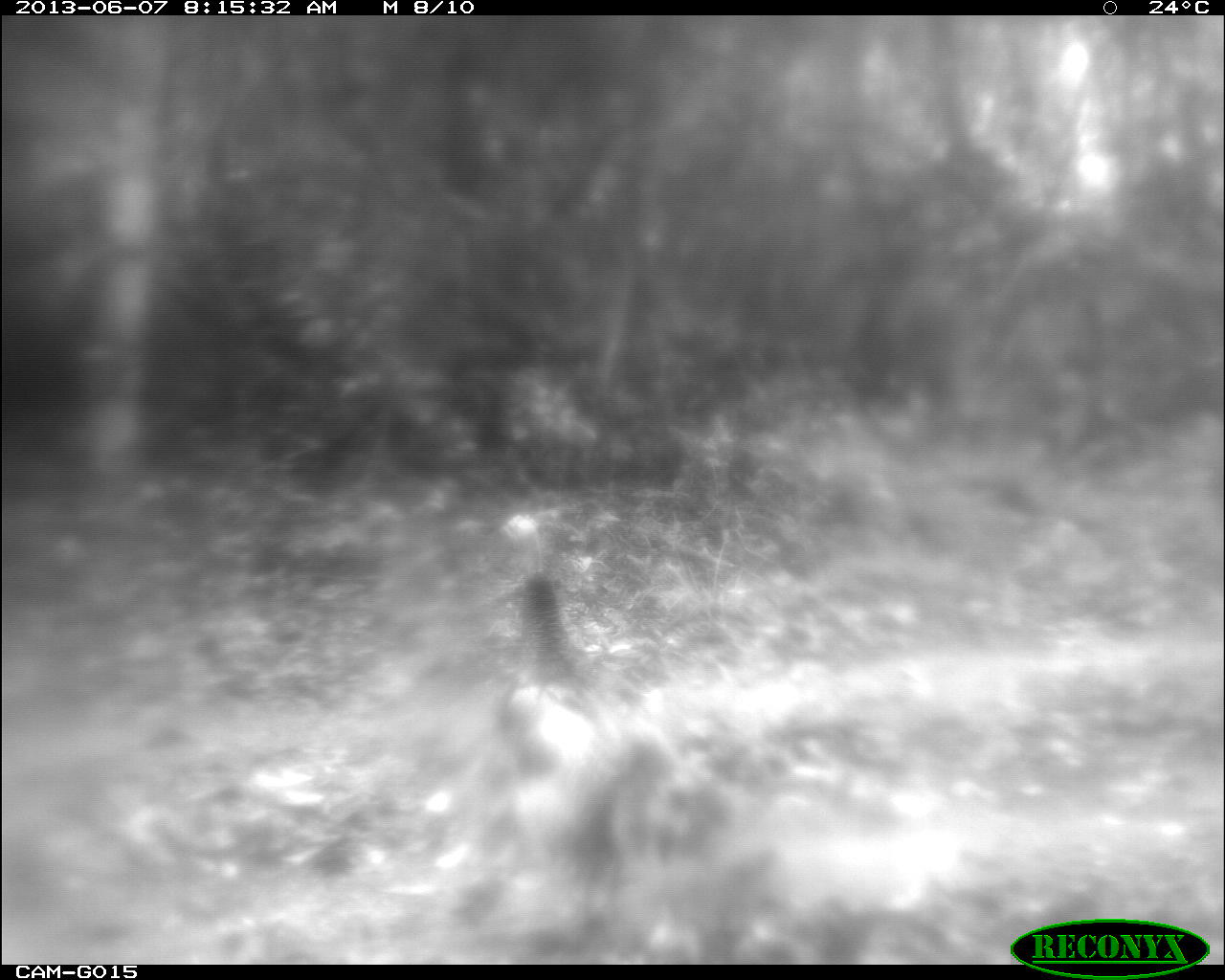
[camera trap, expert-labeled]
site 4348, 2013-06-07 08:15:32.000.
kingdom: Animalia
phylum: Chordata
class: Aves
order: Galliformes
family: Phasianidae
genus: Meleagris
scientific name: Meleagris ocellata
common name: ocellated turkey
Meleagris ocellata (ocellated turkey), count 1, sex female.